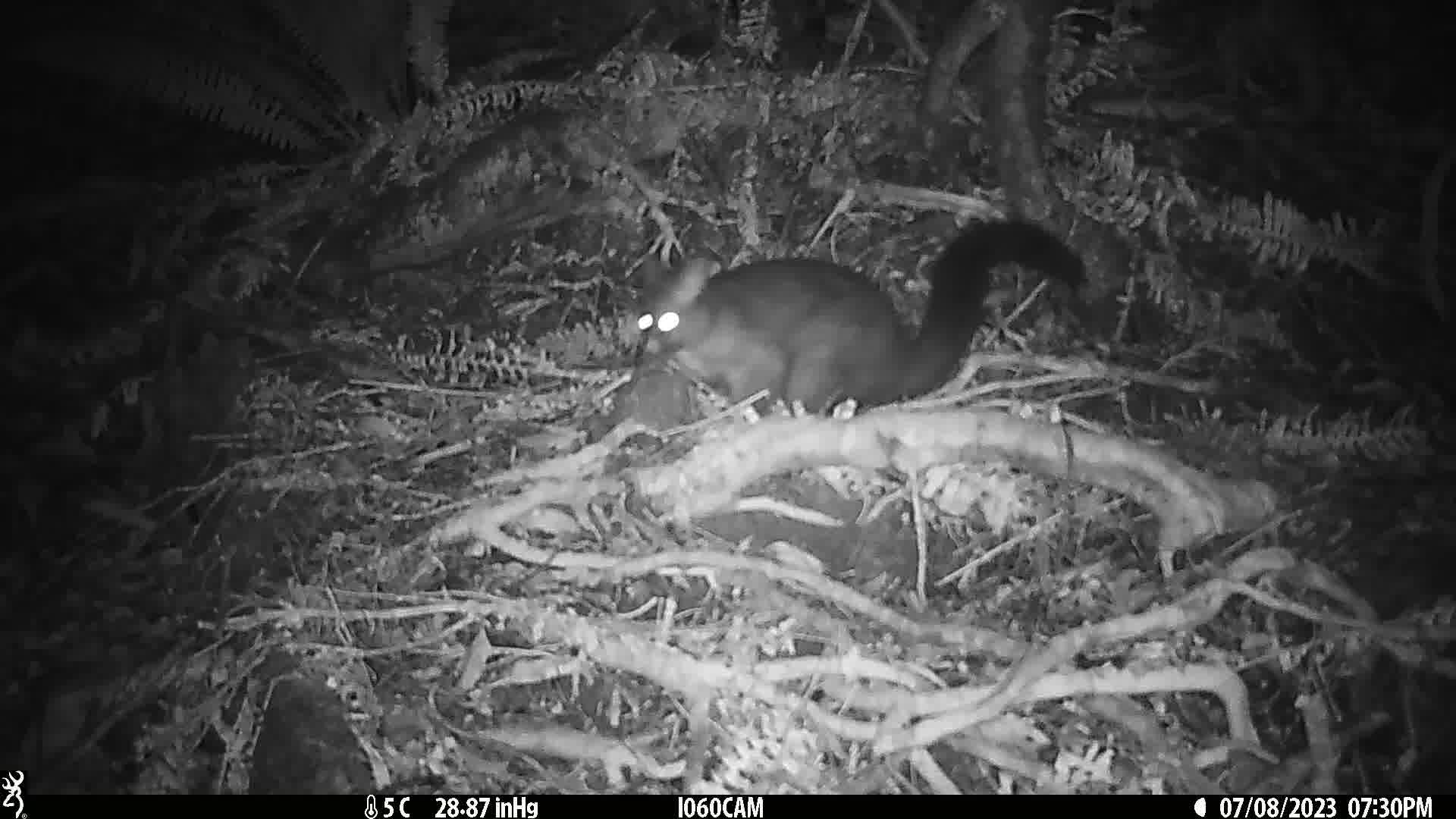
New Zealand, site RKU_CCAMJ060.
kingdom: Animalia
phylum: Chordata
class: Mammalia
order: Diprotodontia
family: Phalangeridae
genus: Trichosurus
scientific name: Trichosurus vulpecula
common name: common brushtail possum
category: possum